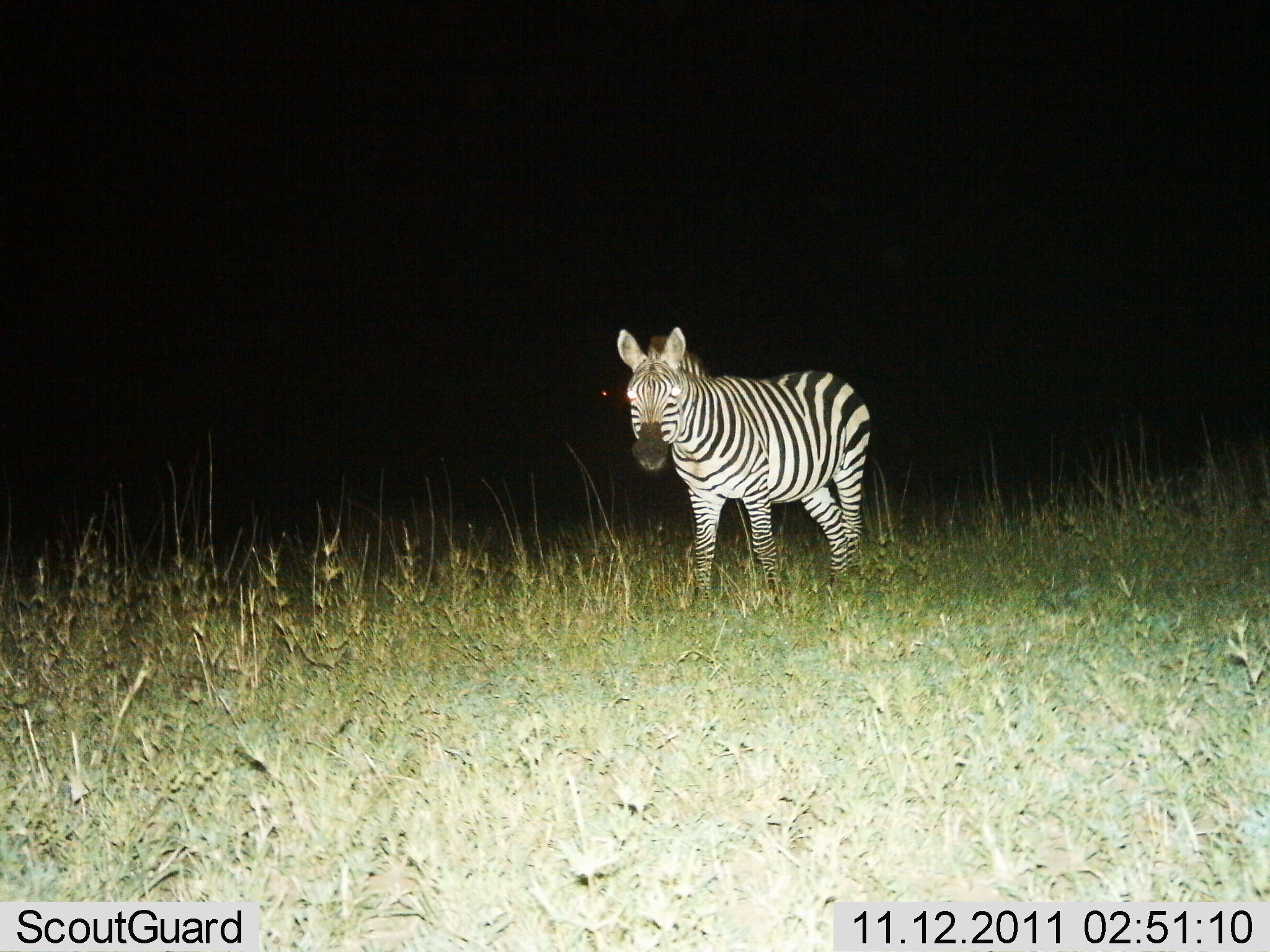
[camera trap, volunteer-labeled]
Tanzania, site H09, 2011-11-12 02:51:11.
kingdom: Animalia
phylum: Chordata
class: Mammalia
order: Perissodactyla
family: Equidae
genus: Equus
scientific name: Equus quagga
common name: plains zebra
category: zebra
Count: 1.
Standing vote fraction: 87%.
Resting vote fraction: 0%.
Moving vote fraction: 13%.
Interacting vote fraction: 0%.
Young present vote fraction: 0%.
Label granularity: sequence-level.